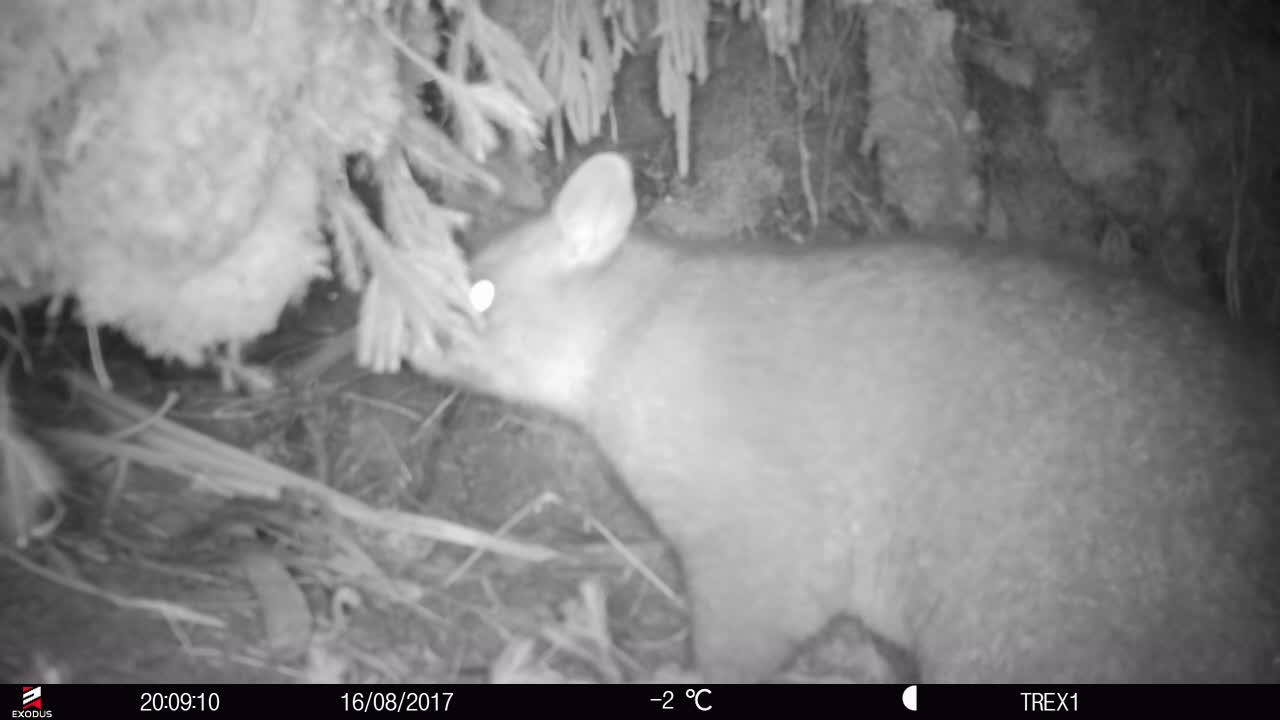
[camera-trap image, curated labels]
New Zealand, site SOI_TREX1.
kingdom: Animalia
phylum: Chordata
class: Mammalia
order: Diprotodontia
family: Phalangeridae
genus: Trichosurus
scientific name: Trichosurus vulpecula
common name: common brushtail possum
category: possum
Possum (common brushtail possum) (Trichosurus vulpecula).